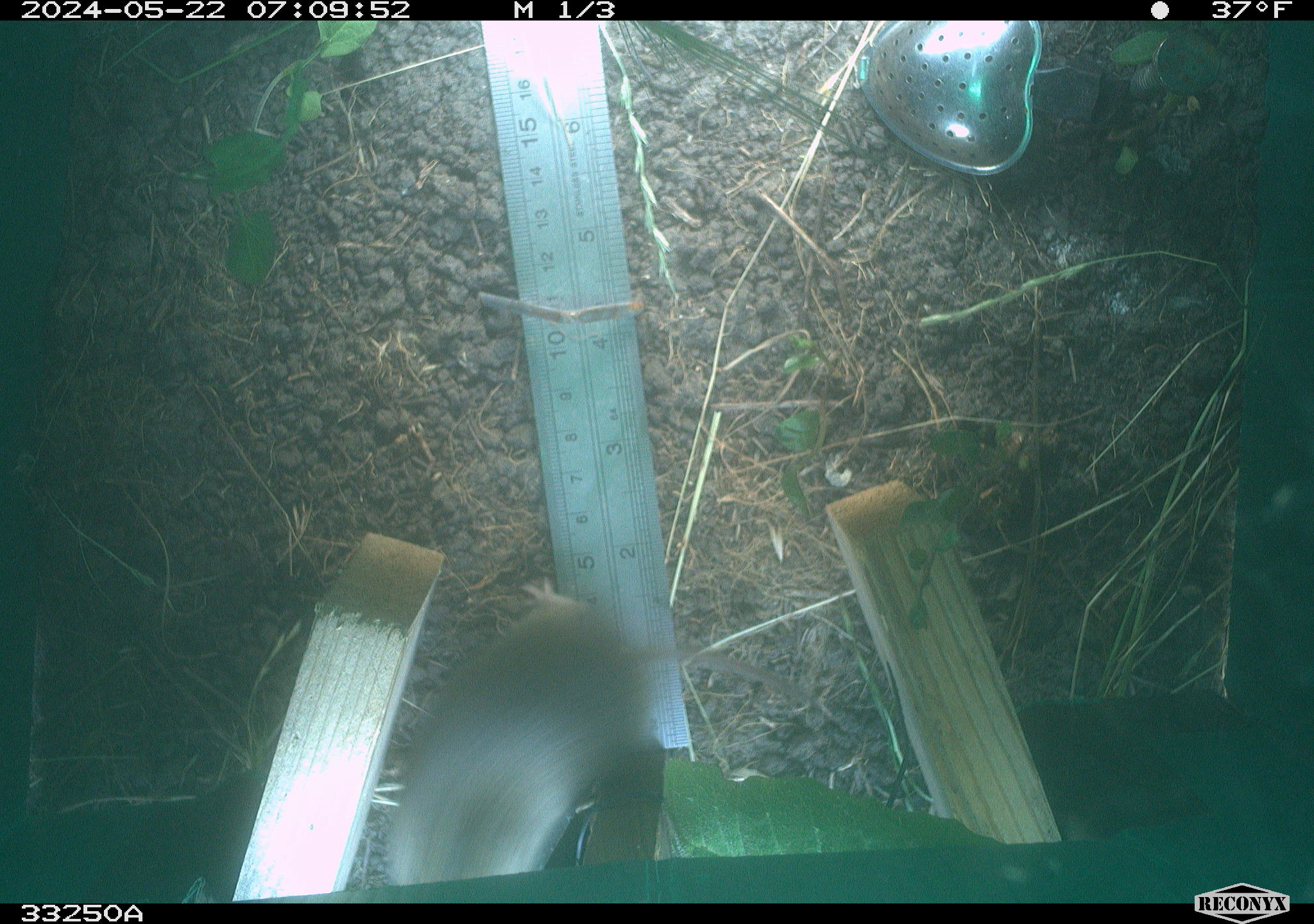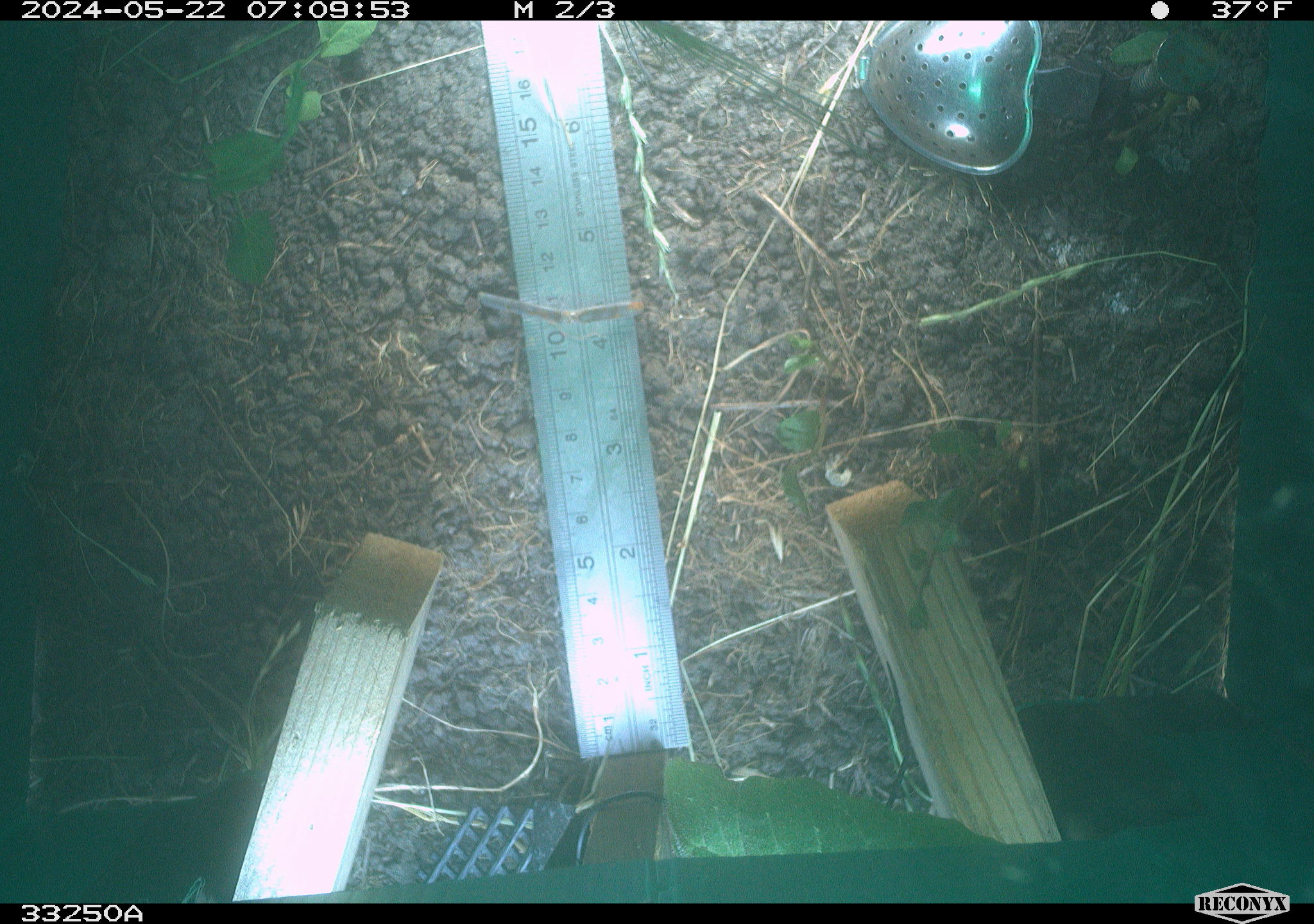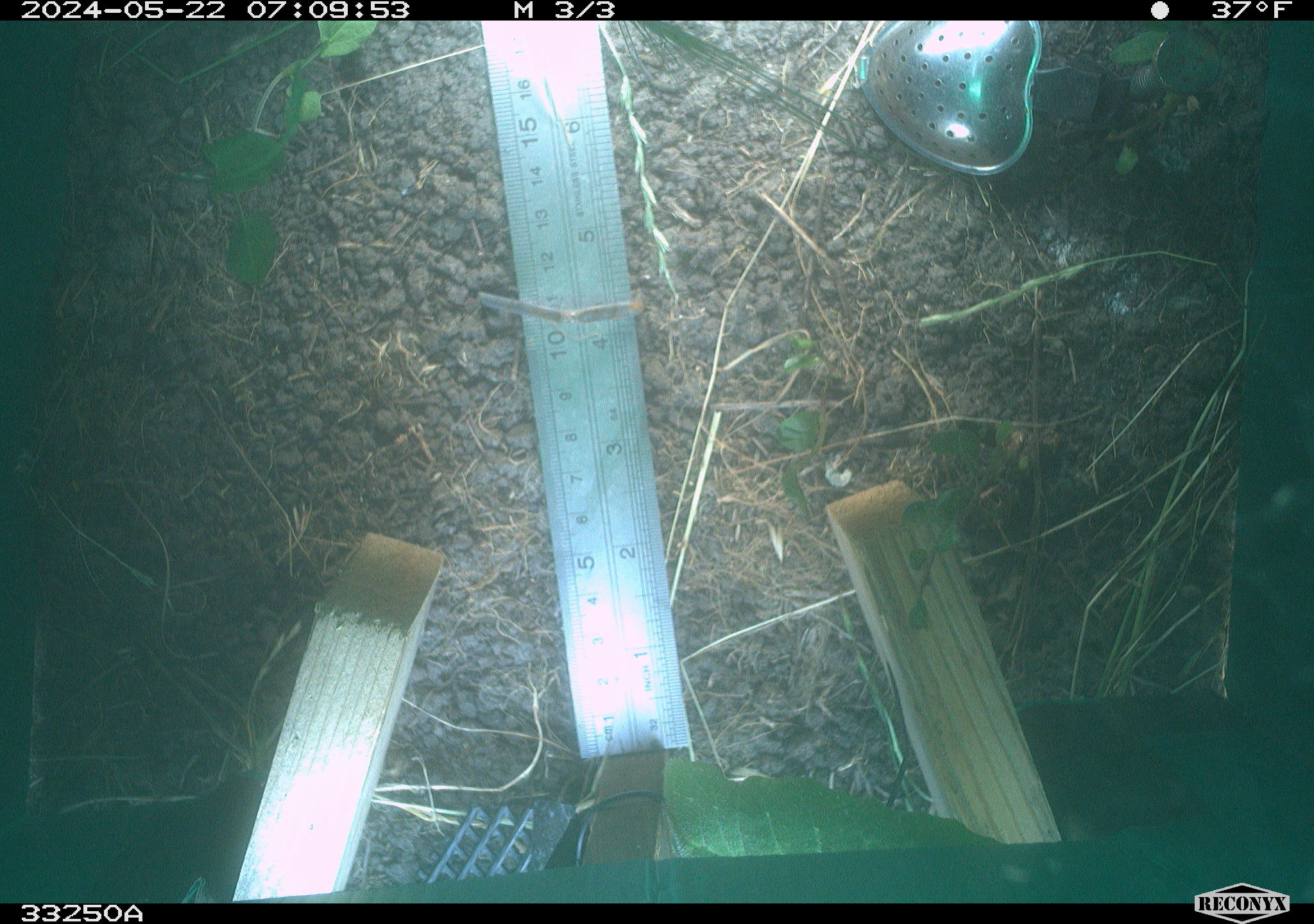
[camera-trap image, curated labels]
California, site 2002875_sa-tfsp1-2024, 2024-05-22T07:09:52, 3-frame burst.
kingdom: Animalia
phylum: Chordata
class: Mammalia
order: Rodentia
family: Cricetidae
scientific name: Arvicolinae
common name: voles, lemmings, and muskrats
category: arvicolinae subfamily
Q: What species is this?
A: Arvicolinae subfamily (voles, lemmings, and muskrats) (Arvicolinae).